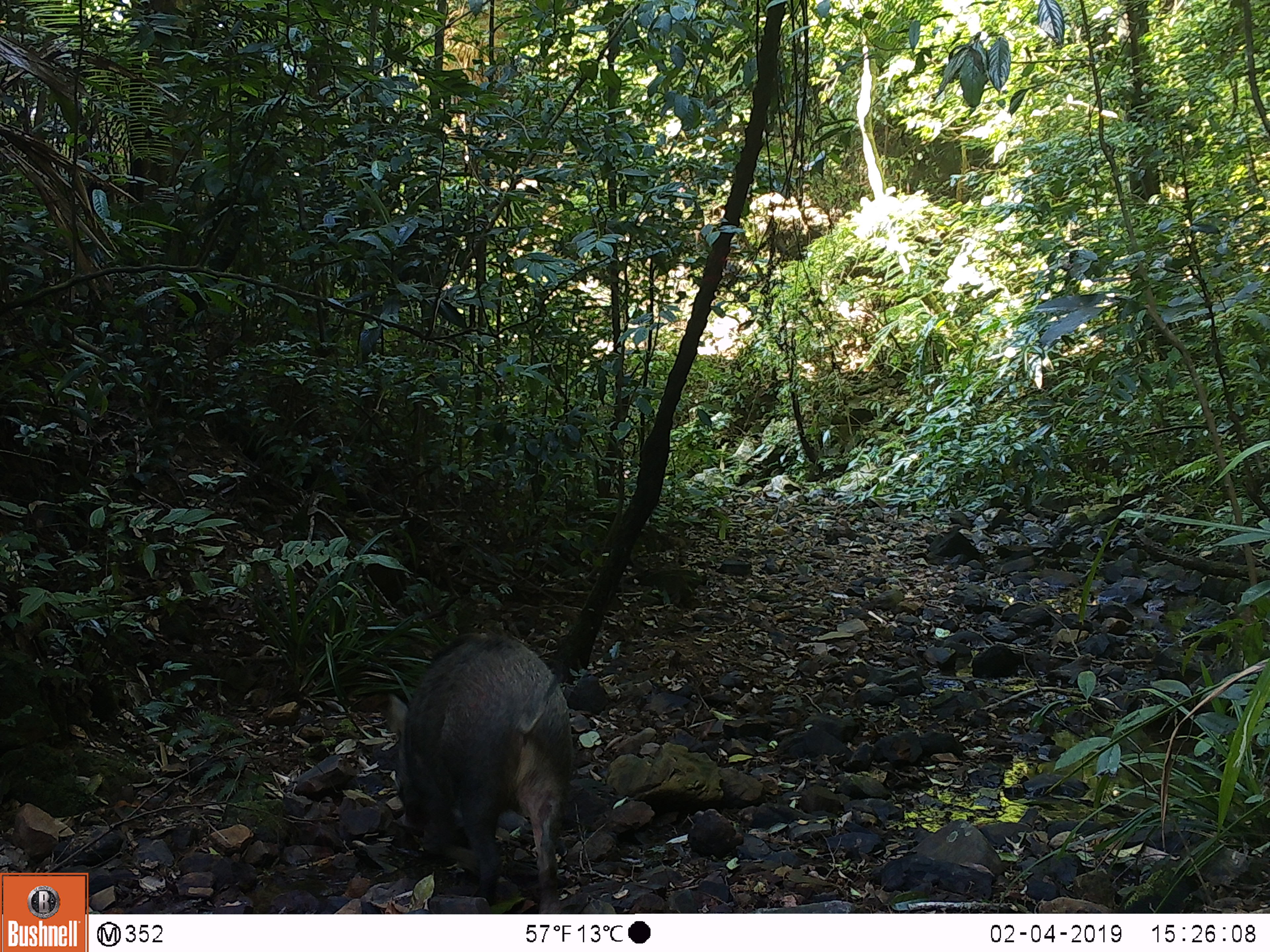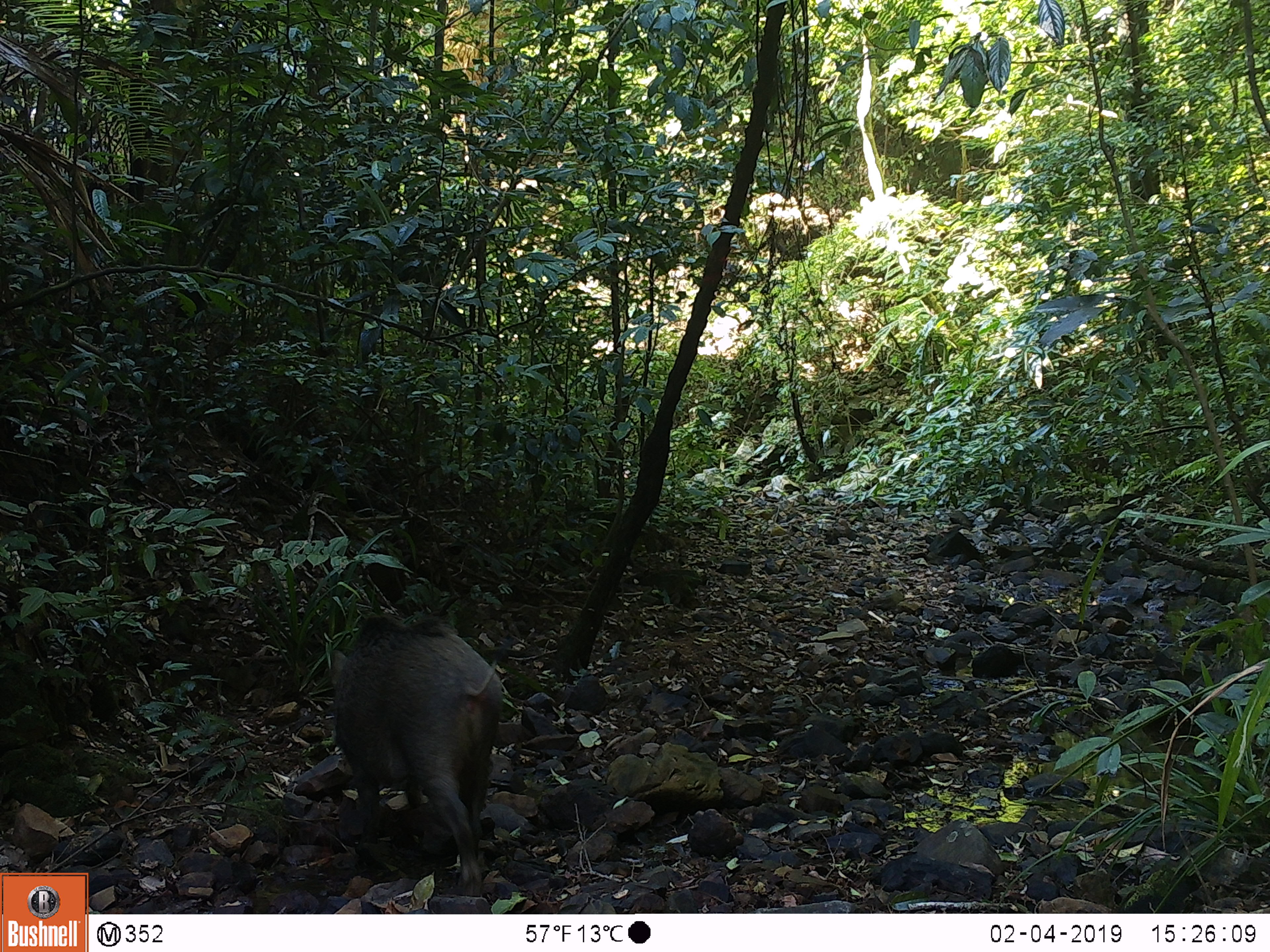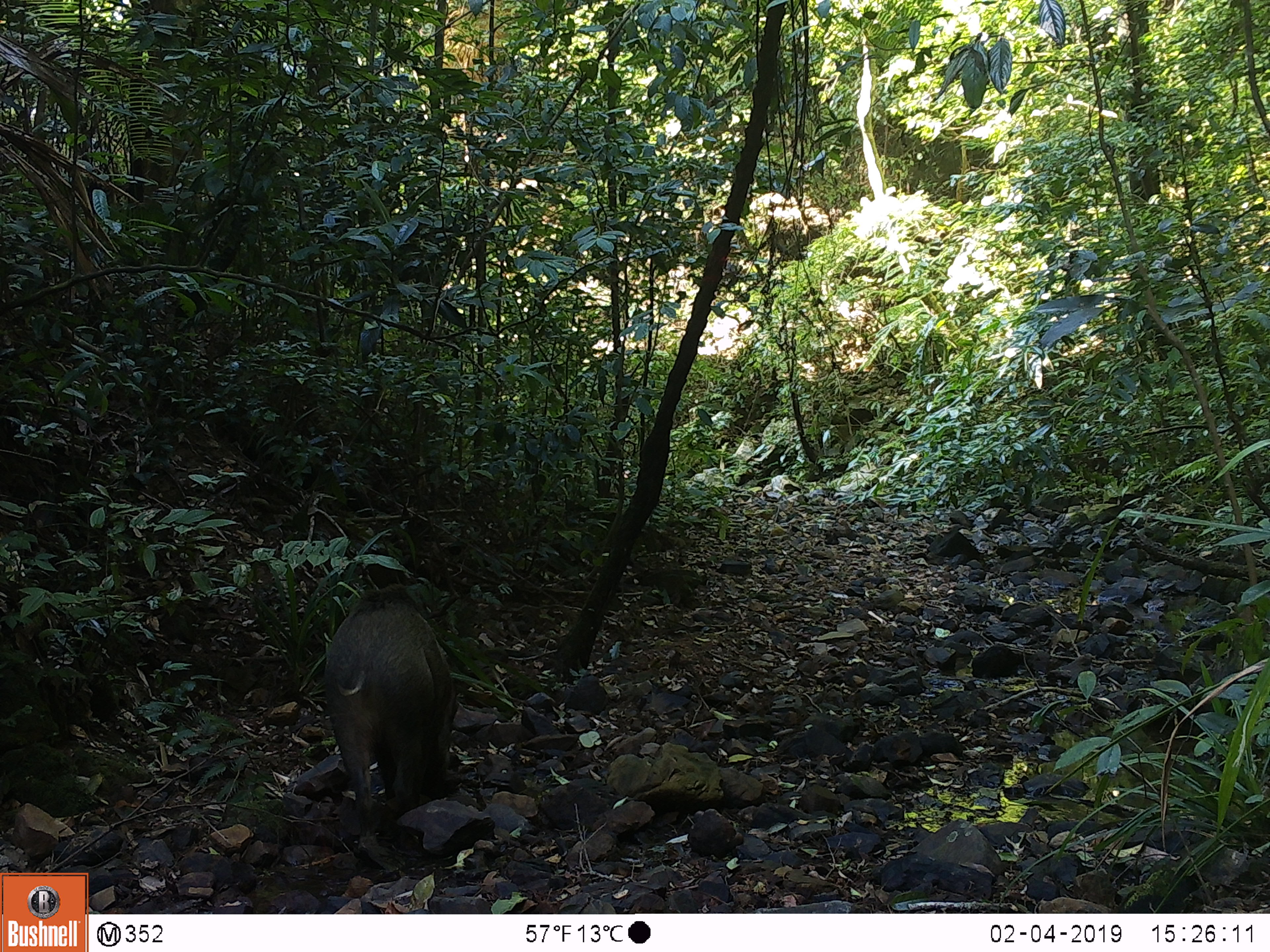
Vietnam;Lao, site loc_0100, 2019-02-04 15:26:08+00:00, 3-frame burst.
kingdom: Animalia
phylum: Chordata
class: Mammalia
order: Artiodactyla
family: Suidae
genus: Sus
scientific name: Sus scrofa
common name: eurasian wild pig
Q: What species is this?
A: Eurasian wild pig (Sus scrofa).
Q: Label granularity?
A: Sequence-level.